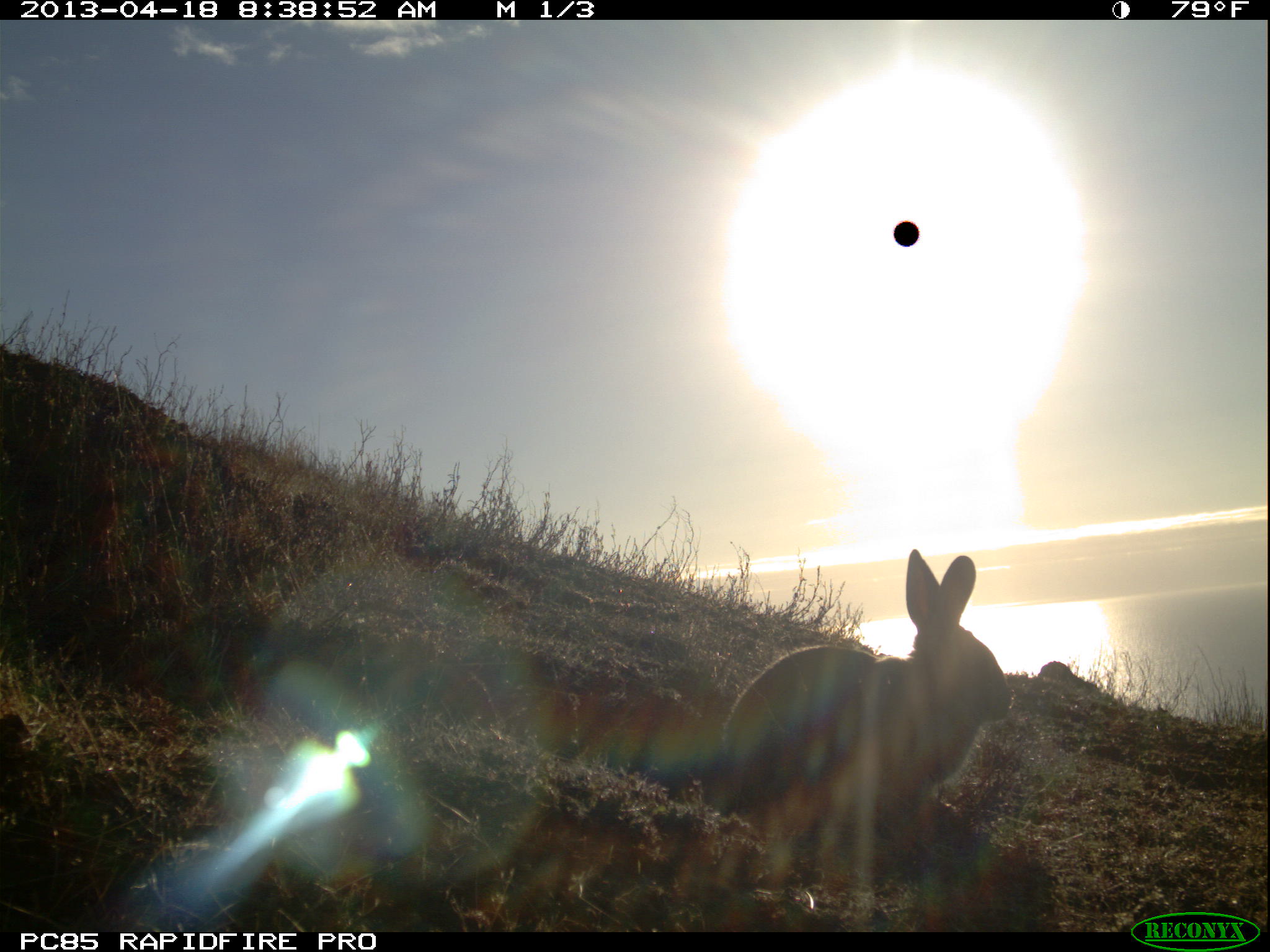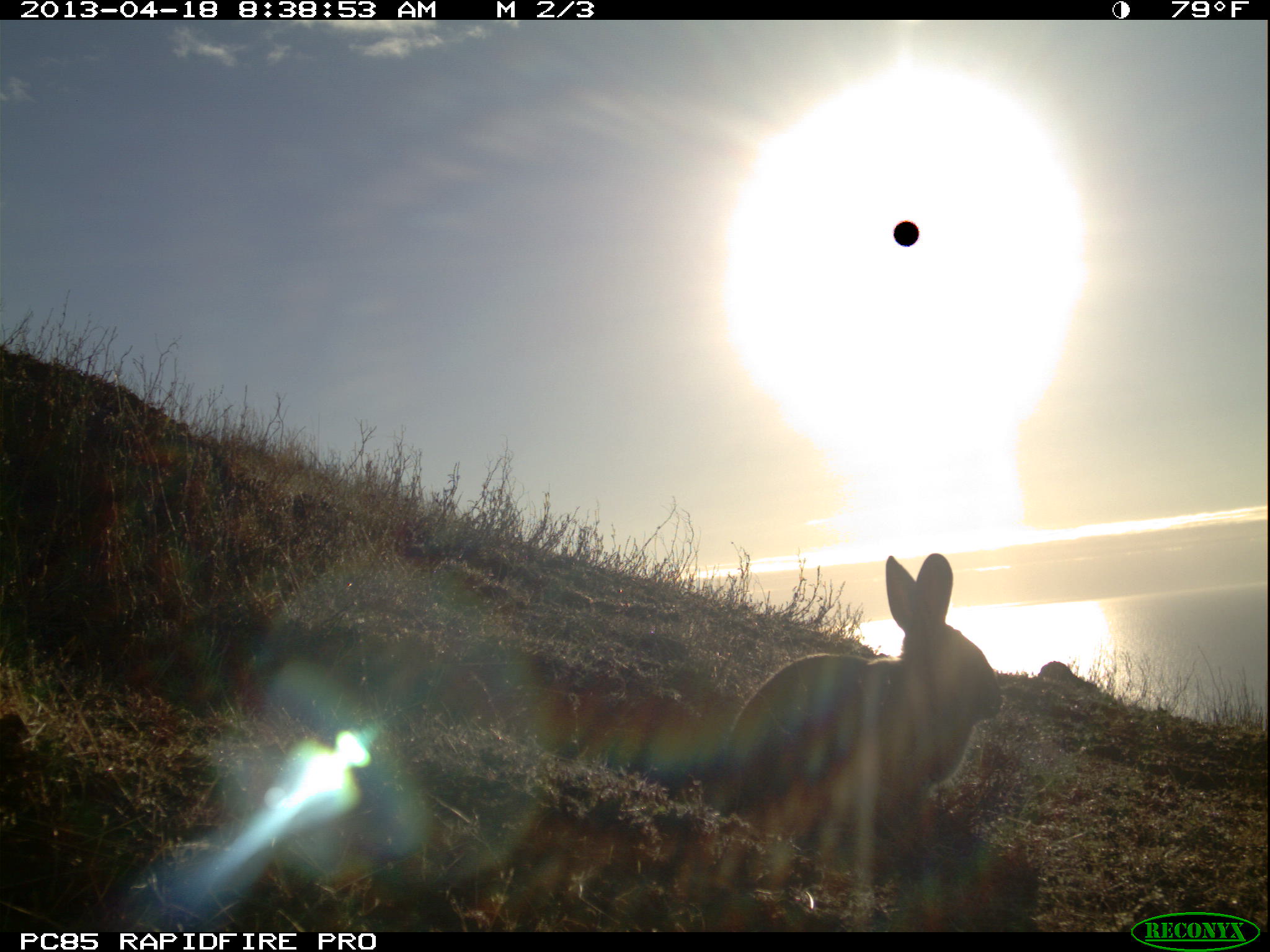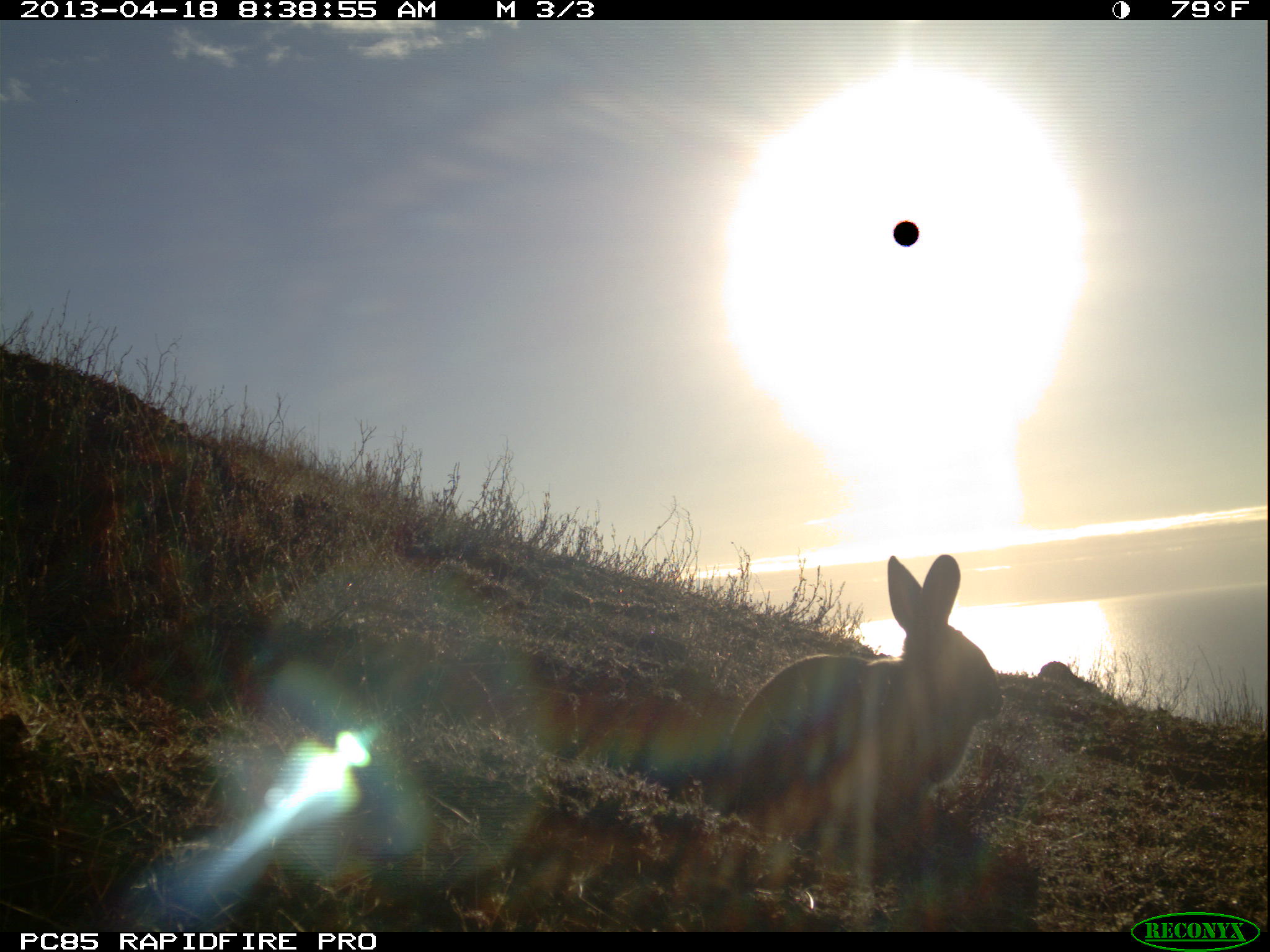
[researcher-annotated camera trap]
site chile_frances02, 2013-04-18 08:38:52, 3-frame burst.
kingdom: Animalia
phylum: Chordata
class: Mammalia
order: Lagomorpha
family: Leporidae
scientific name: Leporidae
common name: rabbits and hares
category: rabbit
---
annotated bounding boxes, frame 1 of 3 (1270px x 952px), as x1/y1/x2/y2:
rabbit: 697/550/1010/910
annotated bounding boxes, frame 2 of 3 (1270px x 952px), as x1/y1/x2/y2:
rabbit: 689/553/1000/902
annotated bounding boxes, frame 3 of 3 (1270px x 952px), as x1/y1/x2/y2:
rabbit: 691/553/1001/903